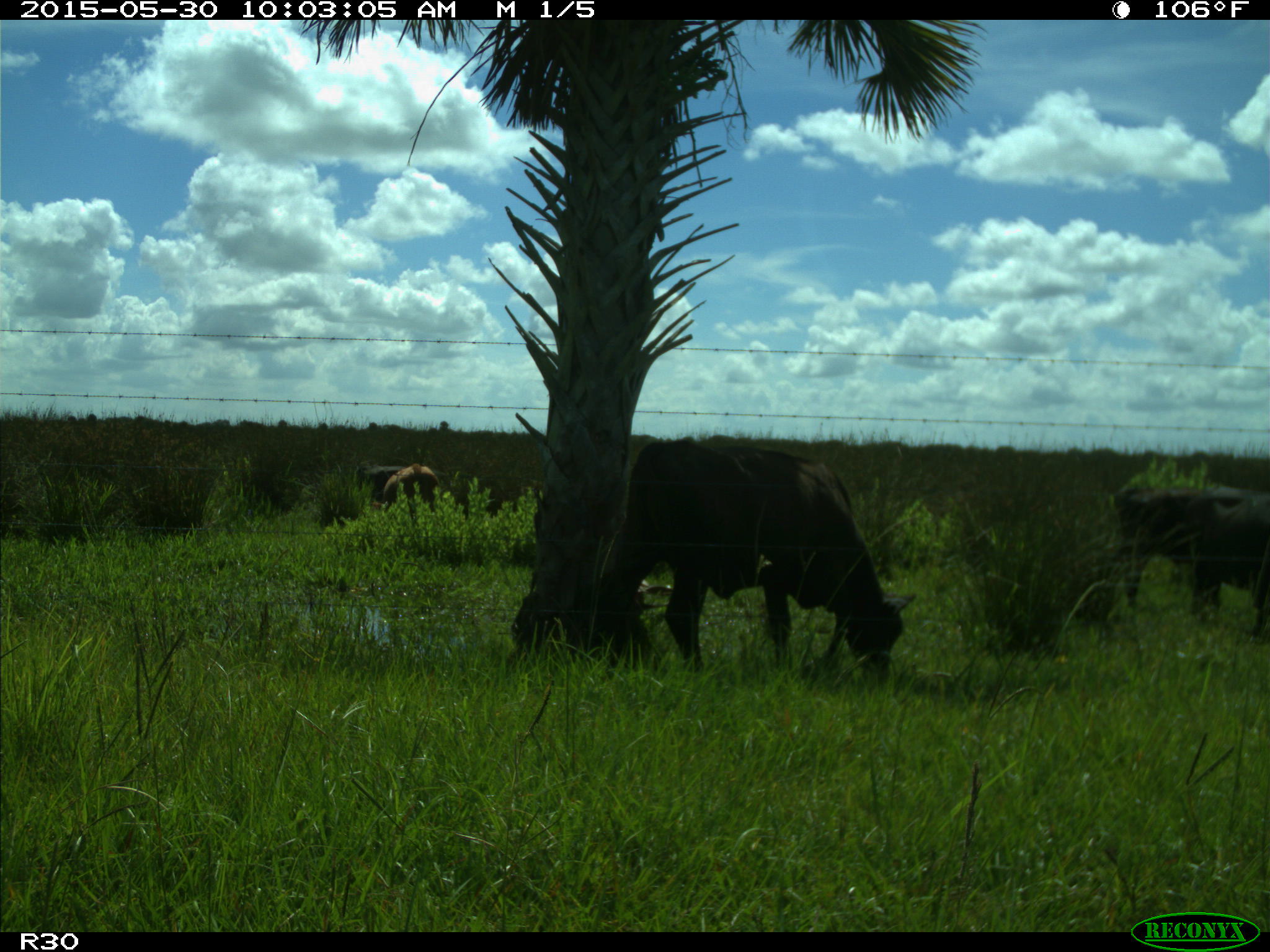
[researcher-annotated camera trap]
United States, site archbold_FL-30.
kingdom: Animalia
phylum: Chordata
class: Mammalia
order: Artiodactyla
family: Bovidae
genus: Bos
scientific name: Bos taurus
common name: domestic cow